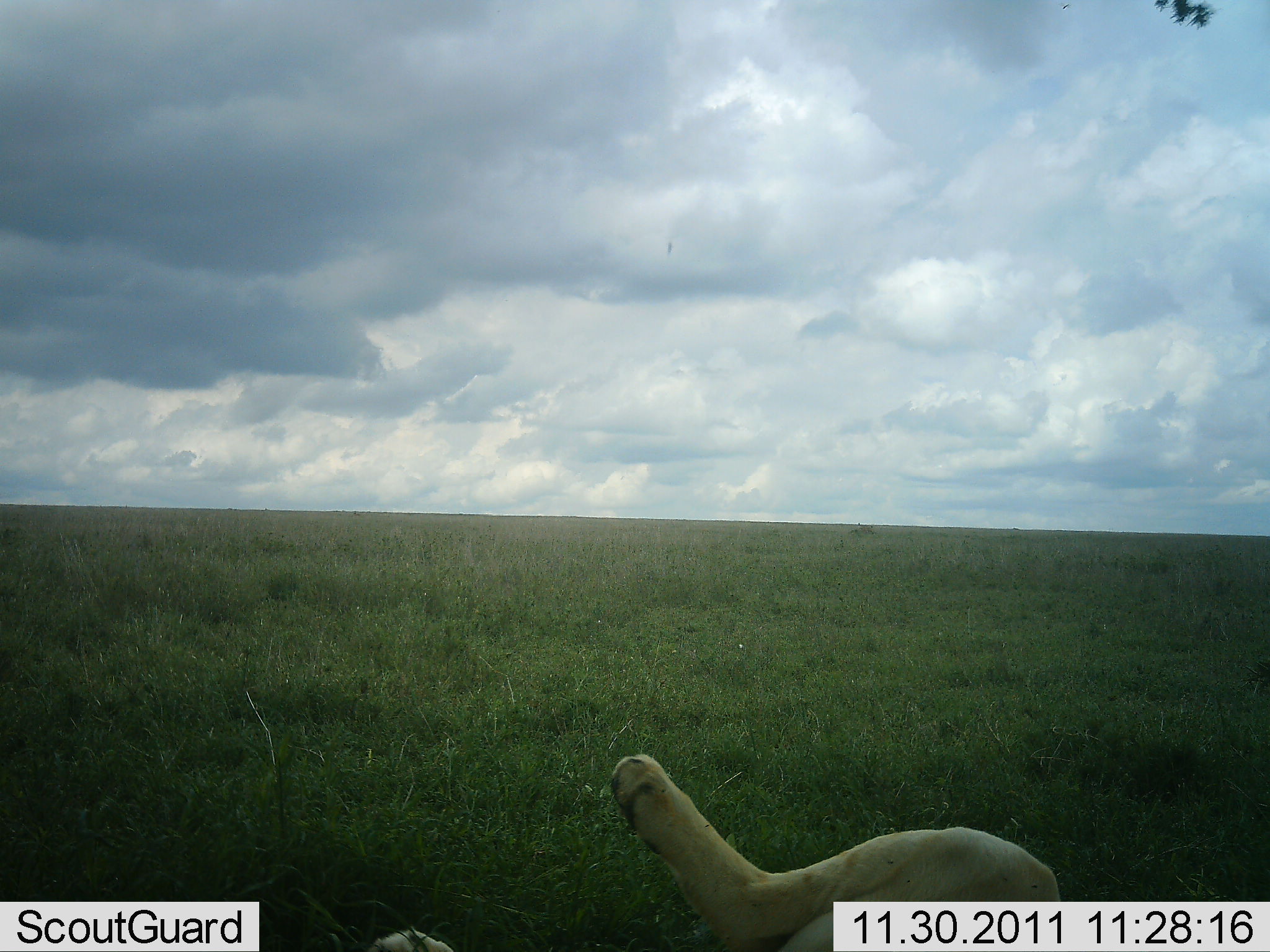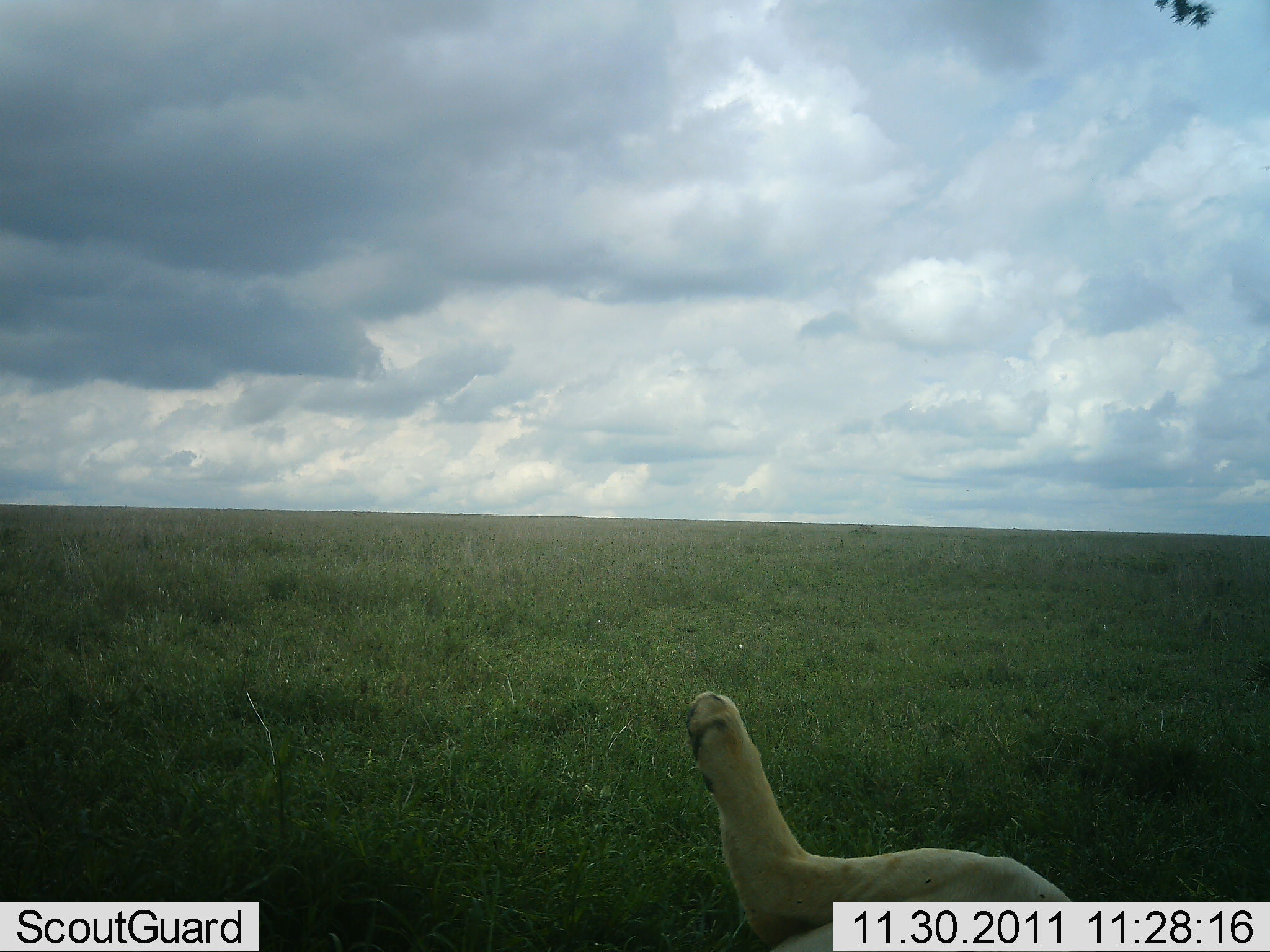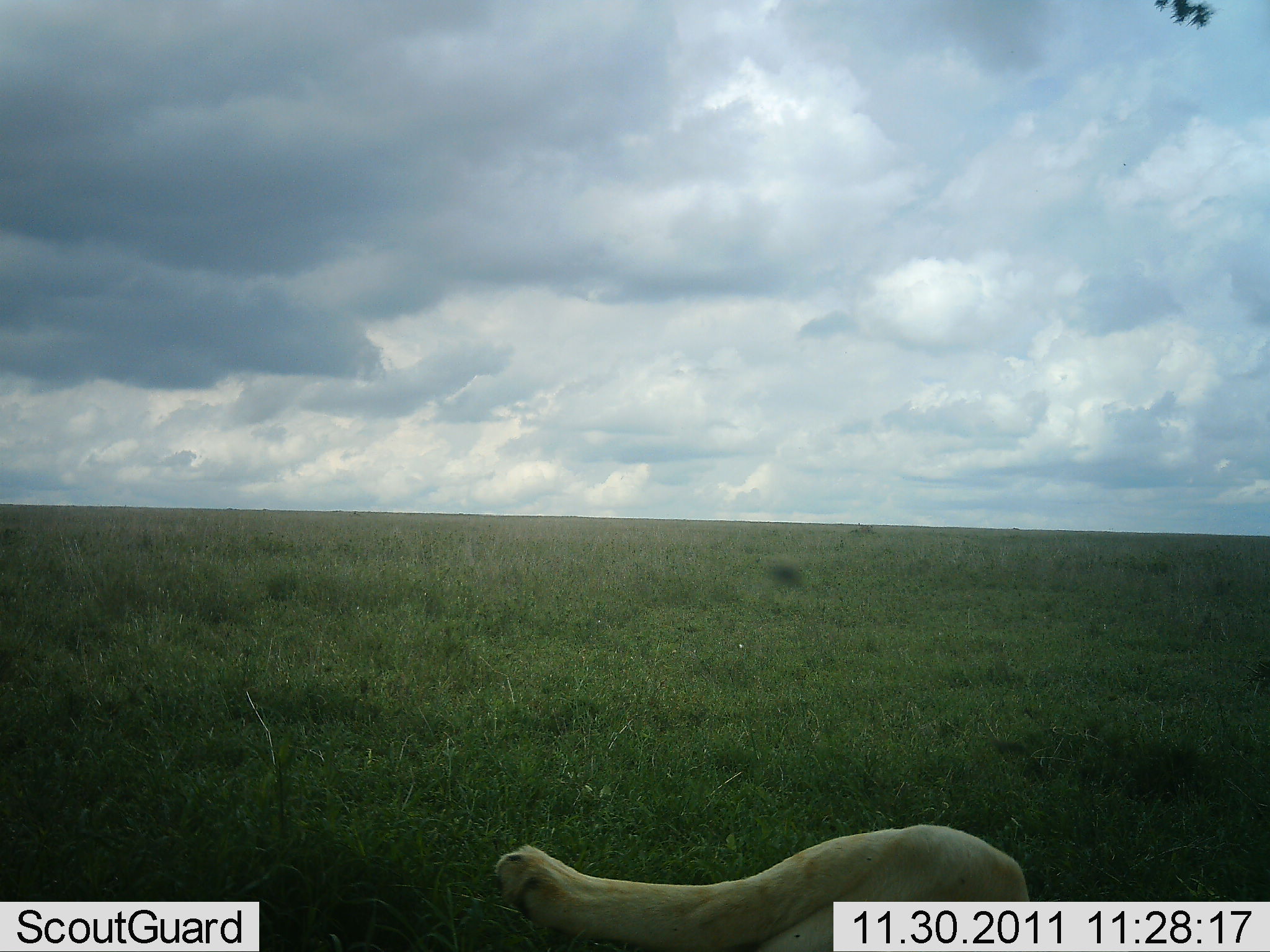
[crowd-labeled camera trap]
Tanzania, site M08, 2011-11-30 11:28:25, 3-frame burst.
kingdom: Animalia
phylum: Chordata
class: Mammalia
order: Carnivora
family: Felidae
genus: Panthera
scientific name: Panthera leo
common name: lion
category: lionfemale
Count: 1.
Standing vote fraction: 0%.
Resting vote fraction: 69%.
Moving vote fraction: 8%.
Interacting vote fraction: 31%.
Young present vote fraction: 0%.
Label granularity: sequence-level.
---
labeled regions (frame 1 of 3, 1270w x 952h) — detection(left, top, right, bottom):
animal: detection(370, 745, 1062, 952)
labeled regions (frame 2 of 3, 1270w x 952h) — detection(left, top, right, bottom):
animal: detection(682, 689, 1087, 952)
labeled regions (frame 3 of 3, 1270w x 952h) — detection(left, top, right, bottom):
animal: detection(493, 819, 1038, 952)